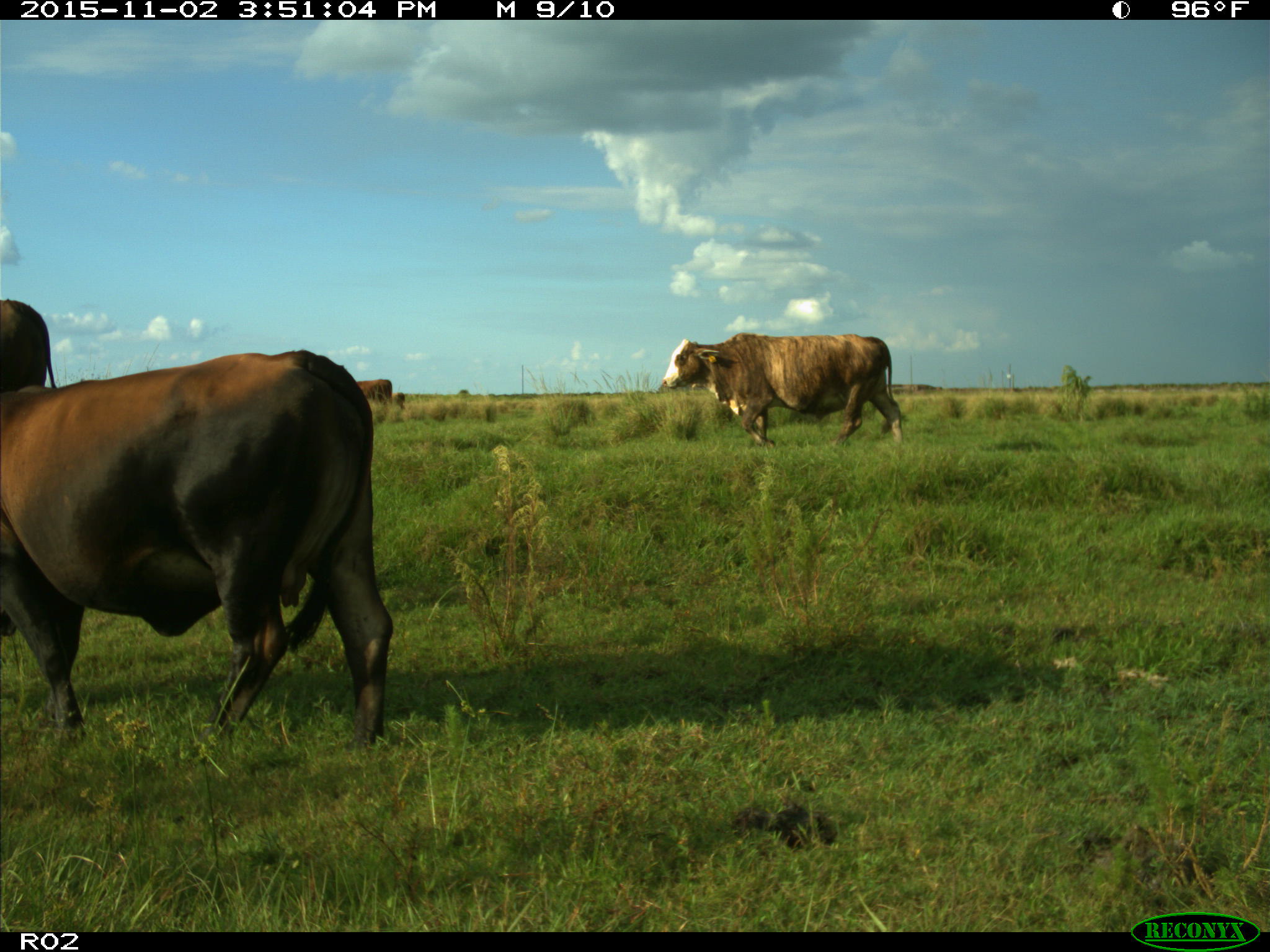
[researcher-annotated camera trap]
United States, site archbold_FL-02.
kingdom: Animalia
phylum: Chordata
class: Mammalia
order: Artiodactyla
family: Bovidae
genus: Bos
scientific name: Bos taurus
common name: domestic cow